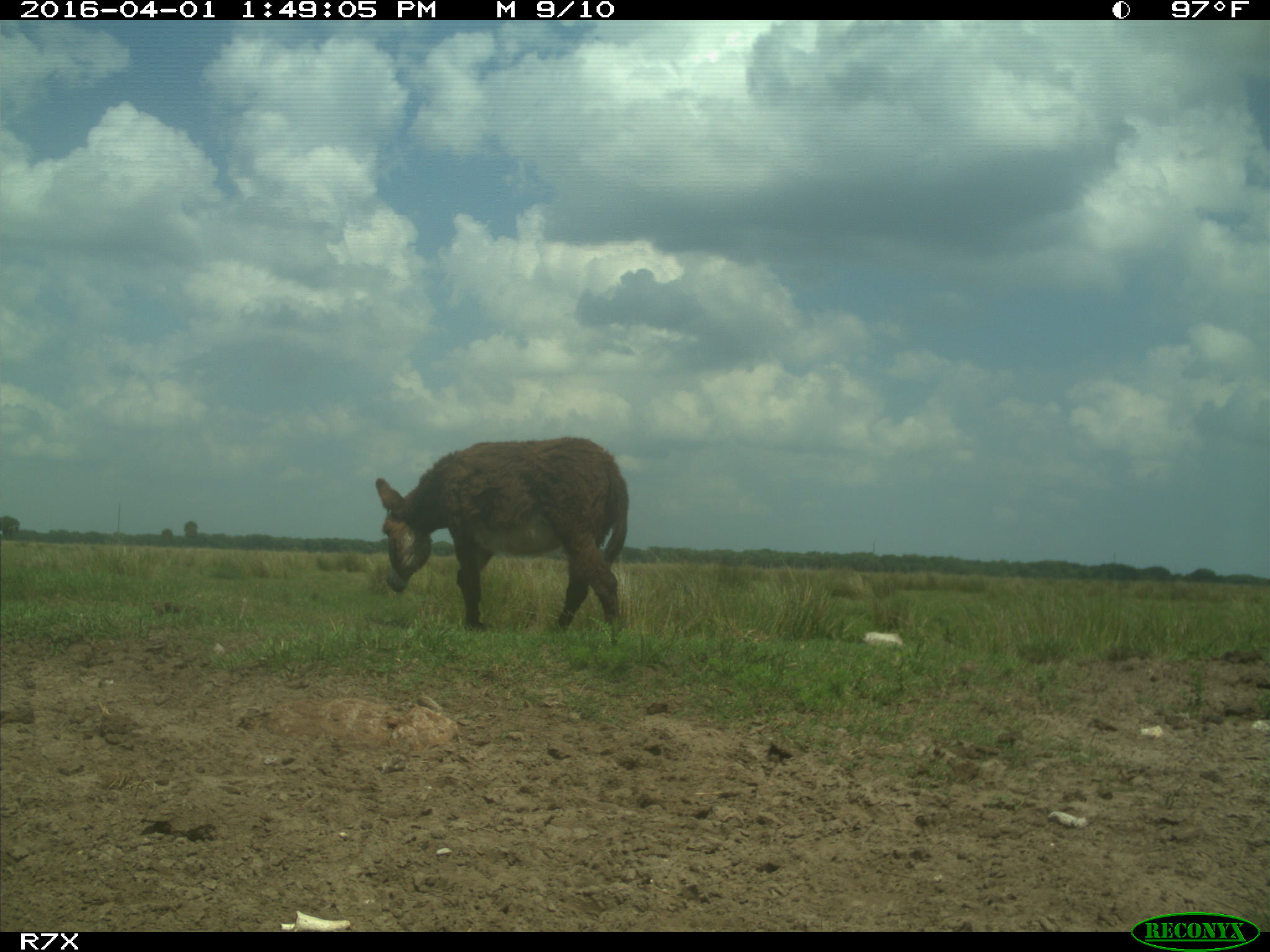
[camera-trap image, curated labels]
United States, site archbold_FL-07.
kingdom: Animalia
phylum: Chordata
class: Mammalia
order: Perissodactyla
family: Equidae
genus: Equus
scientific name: Equus africanus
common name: african wild ass